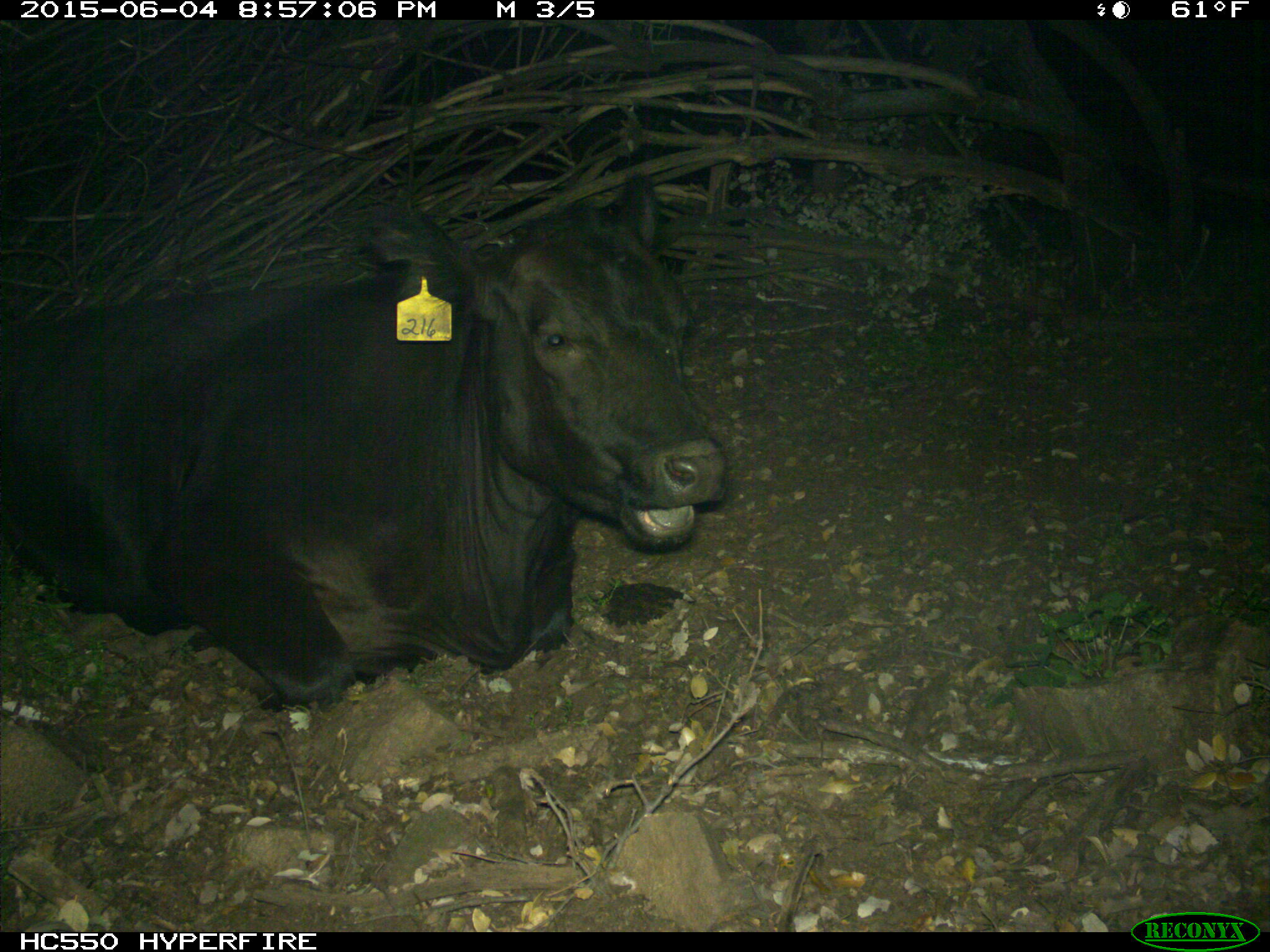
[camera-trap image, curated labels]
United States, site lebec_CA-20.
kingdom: Animalia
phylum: Chordata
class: Mammalia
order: Artiodactyla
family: Bovidae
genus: Bos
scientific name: Bos taurus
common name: domestic cow